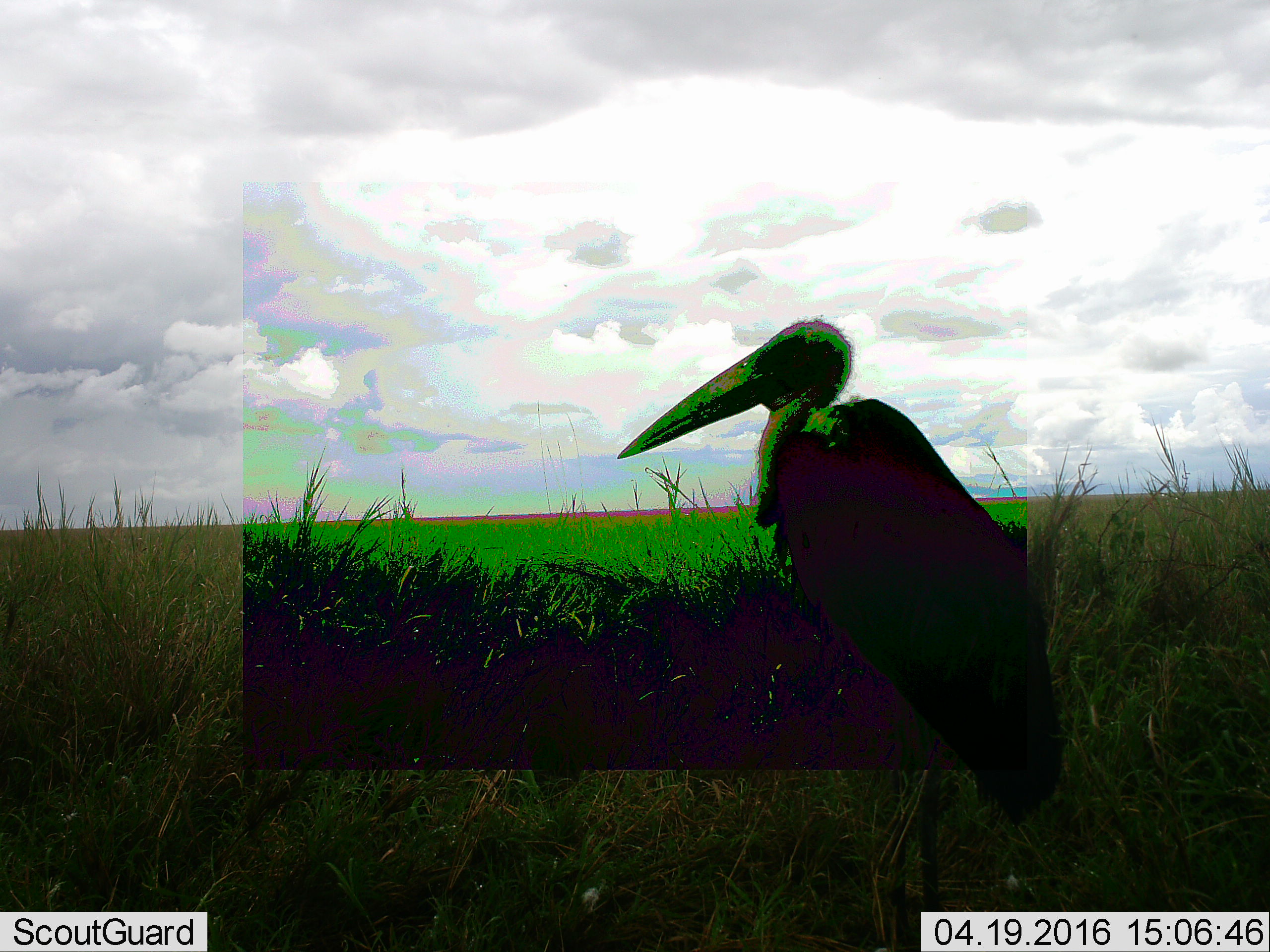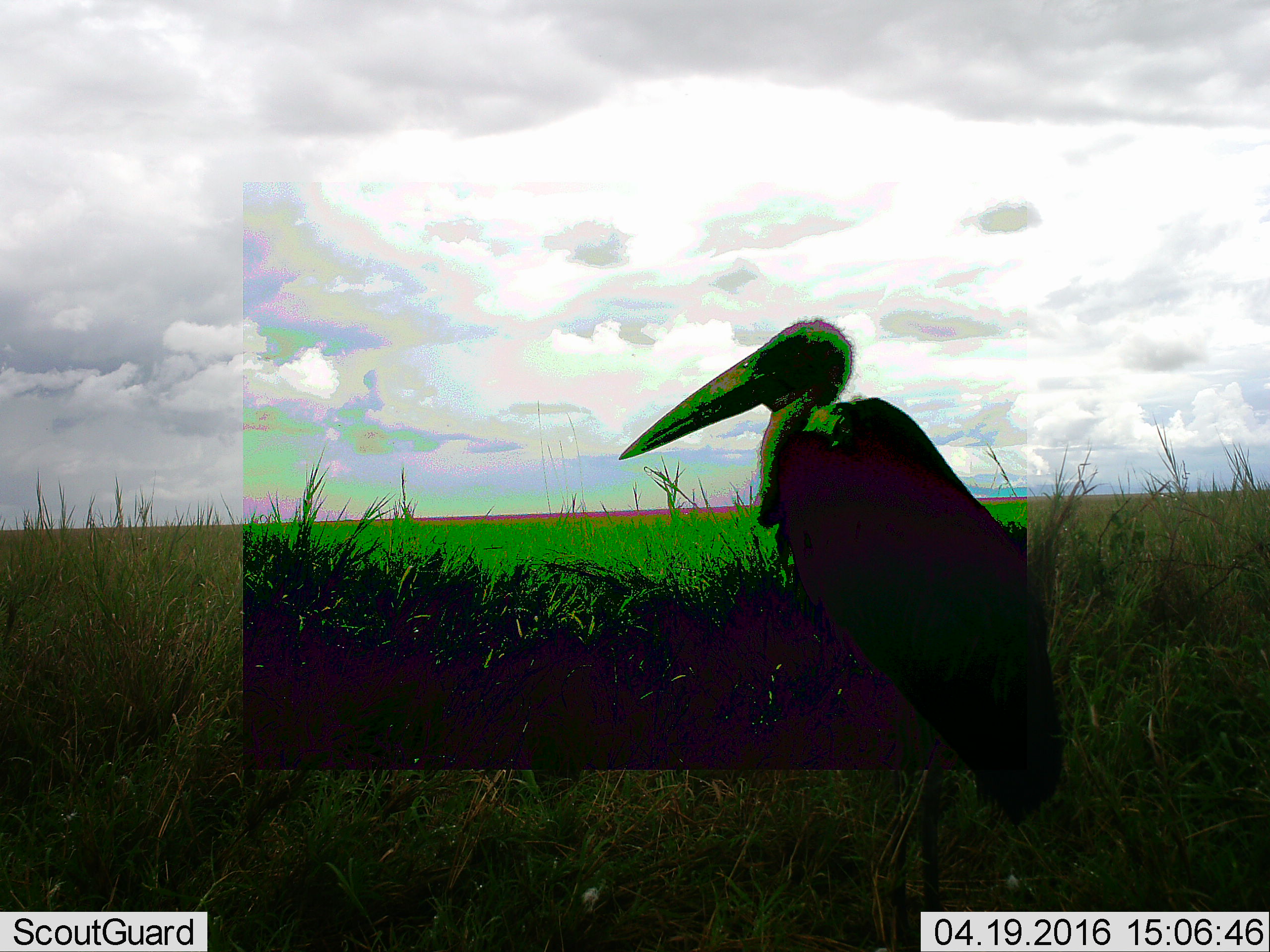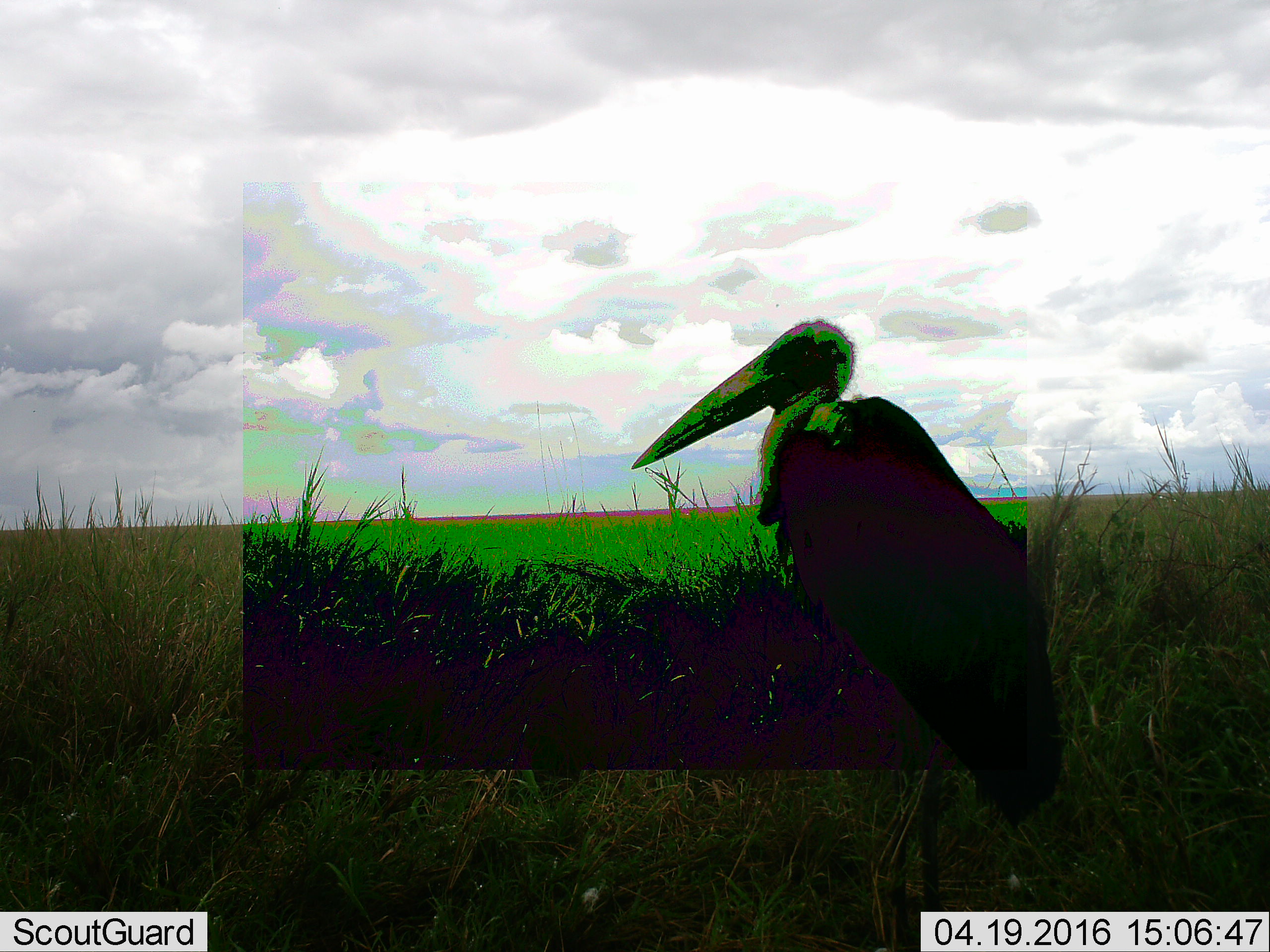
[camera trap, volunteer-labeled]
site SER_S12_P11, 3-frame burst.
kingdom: Animalia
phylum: Chordata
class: Aves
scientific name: Aves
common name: bird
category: birdother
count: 1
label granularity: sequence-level